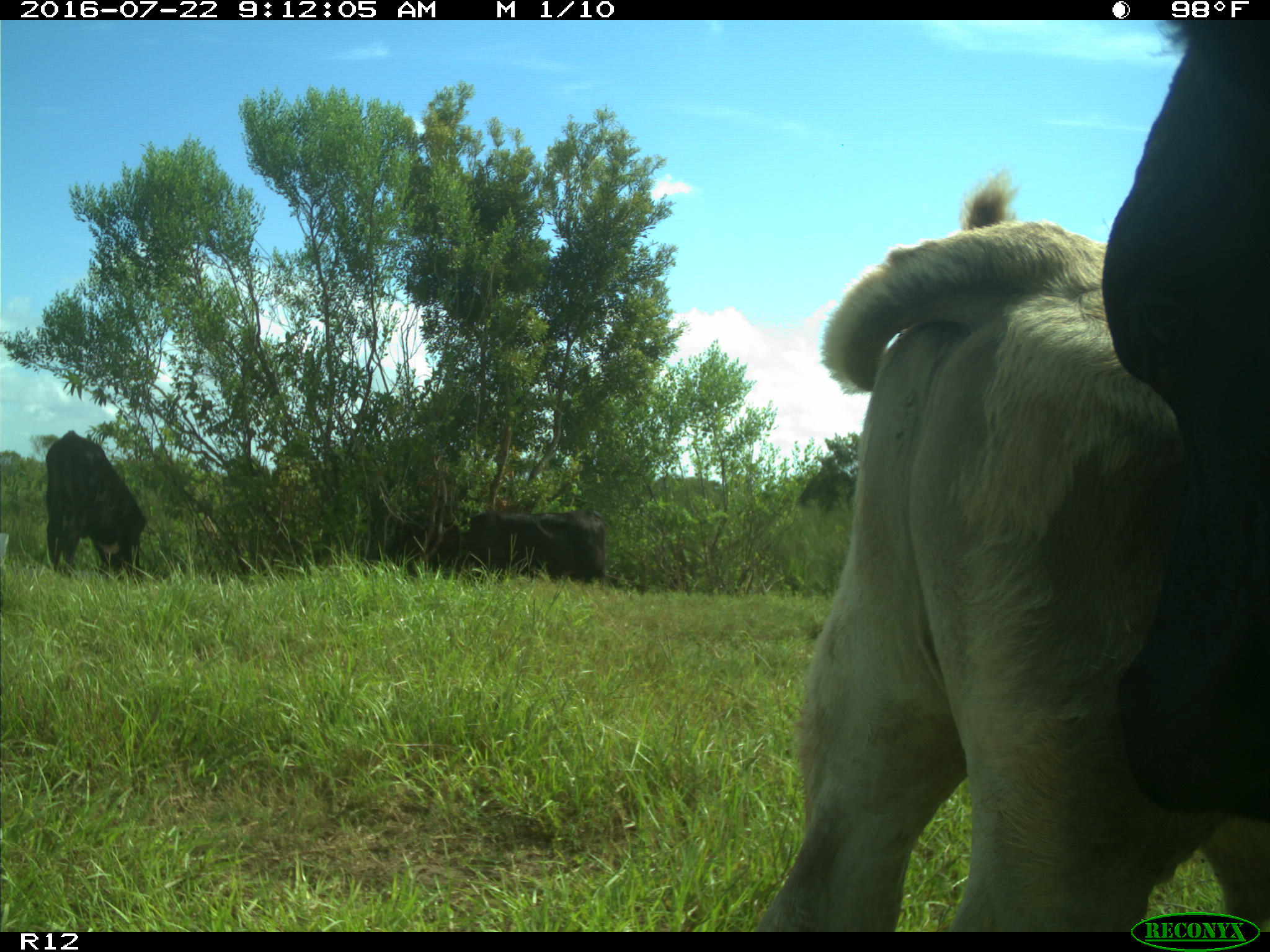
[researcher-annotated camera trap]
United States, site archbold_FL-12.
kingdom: Animalia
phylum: Chordata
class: Mammalia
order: Artiodactyla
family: Bovidae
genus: Bos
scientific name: Bos taurus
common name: domestic cow